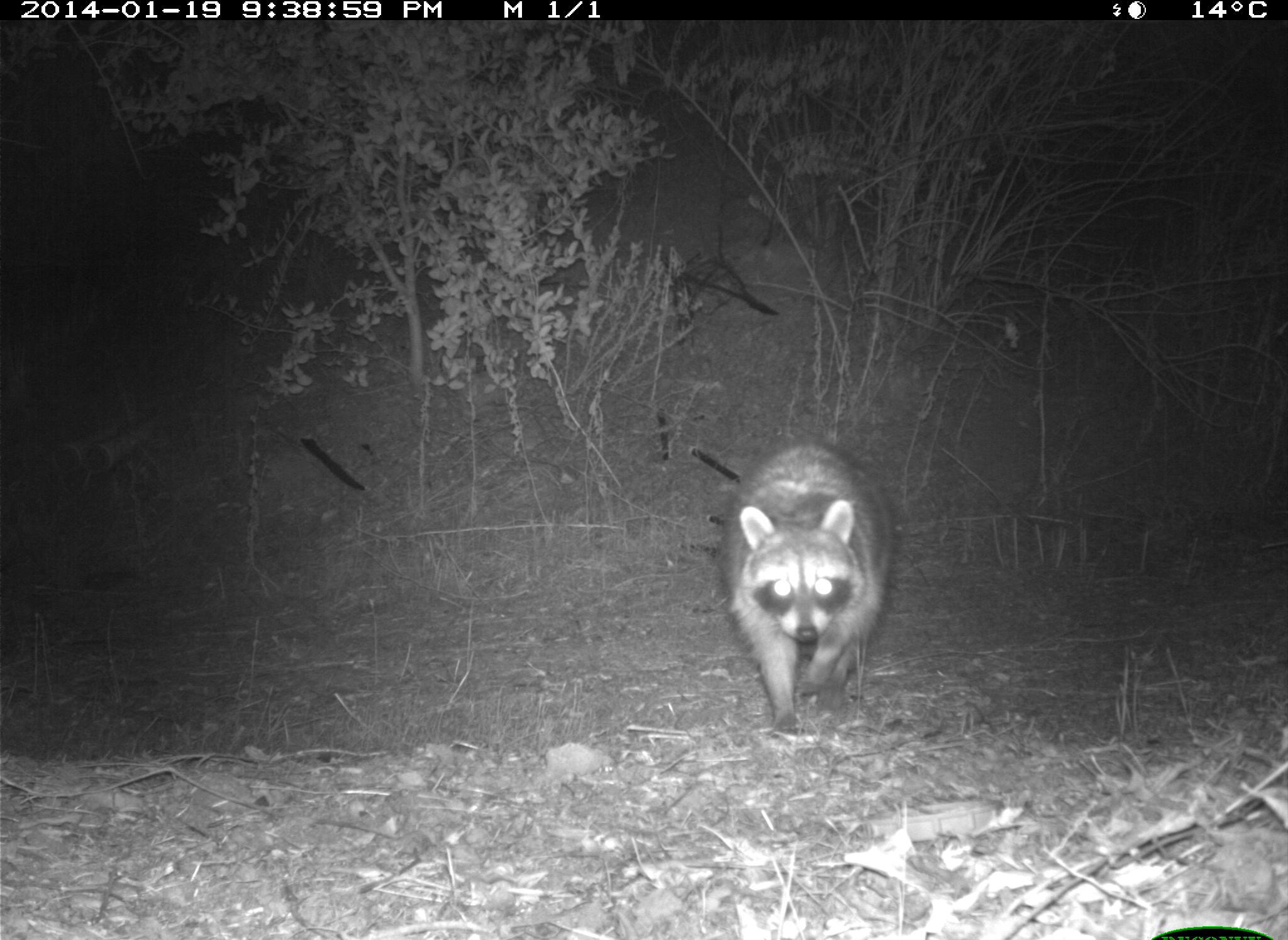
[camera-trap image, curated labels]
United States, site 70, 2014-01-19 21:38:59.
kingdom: Animalia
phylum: Chordata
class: Mammalia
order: Carnivora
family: Procyonidae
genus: Procyon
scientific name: Procyon lotor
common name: raccoon